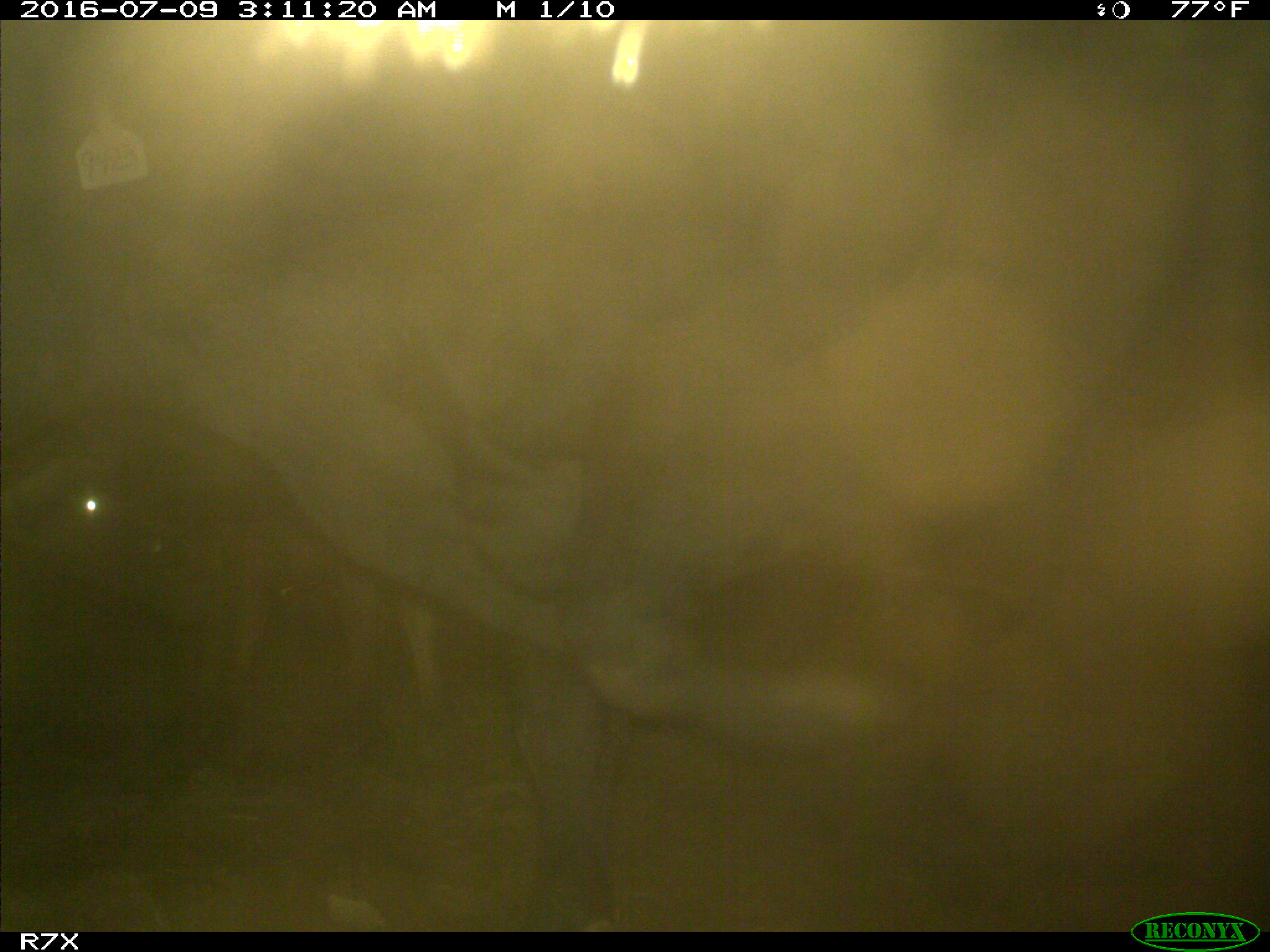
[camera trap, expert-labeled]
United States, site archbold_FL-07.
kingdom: Animalia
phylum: Chordata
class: Mammalia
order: Artiodactyla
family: Bovidae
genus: Bos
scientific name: Bos taurus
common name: domestic cow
Bos taurus (domestic cow).